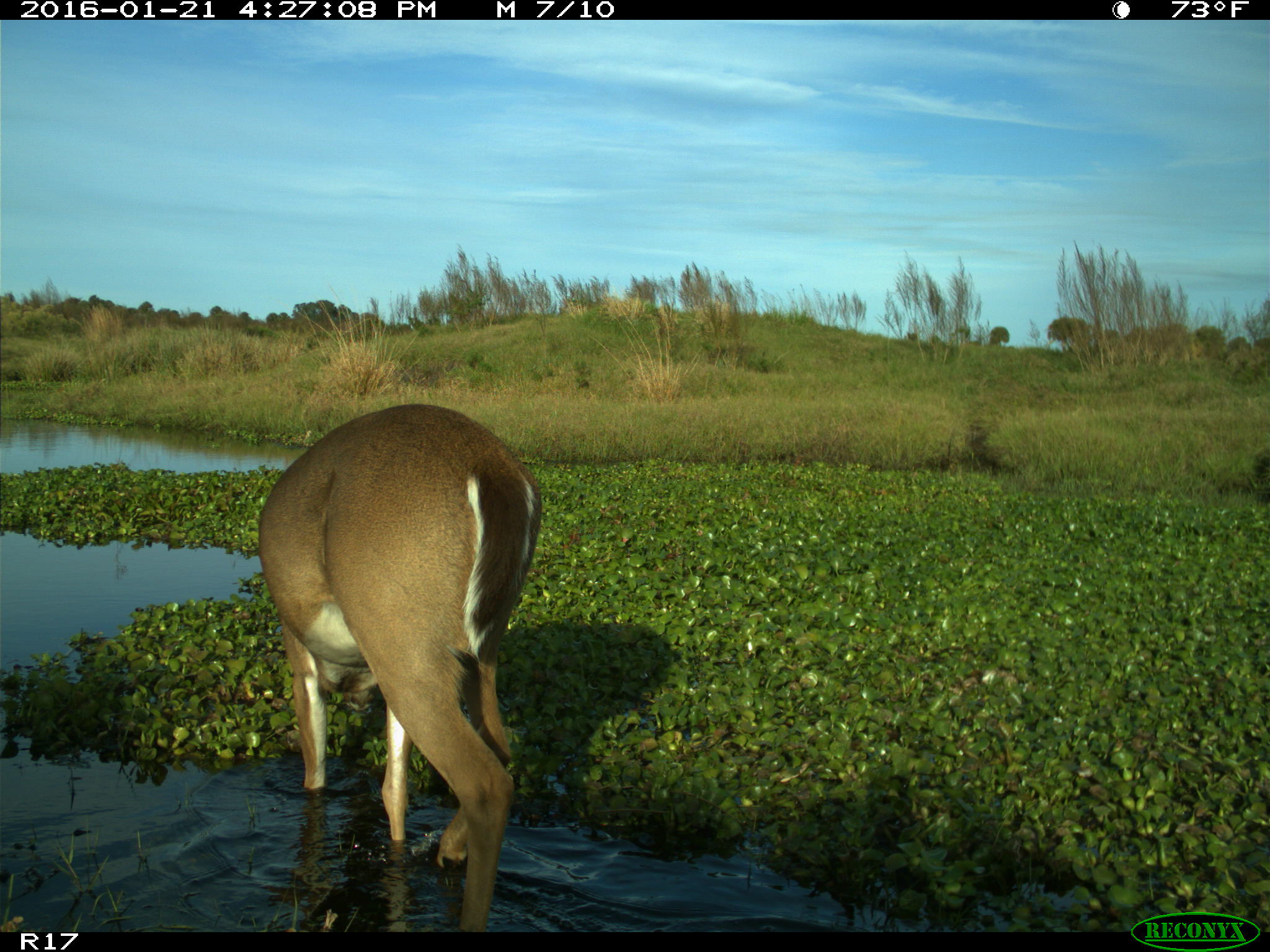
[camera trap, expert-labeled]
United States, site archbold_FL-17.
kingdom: Animalia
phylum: Chordata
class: Mammalia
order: Artiodactyla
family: Cervidae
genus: Odocoileus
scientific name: Odocoileus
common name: deer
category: unidentified deer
Unidentified deer (deer) (Odocoileus).